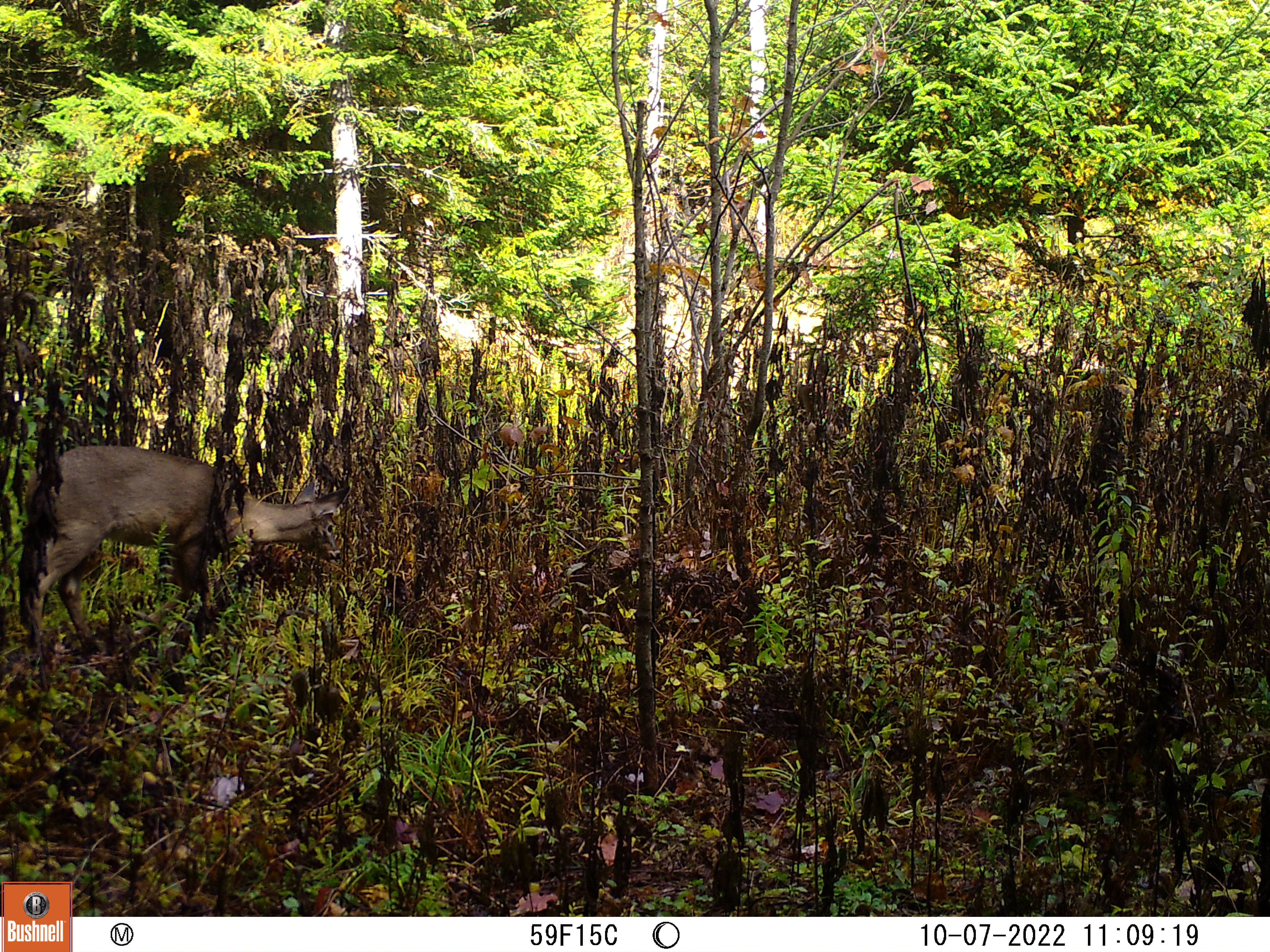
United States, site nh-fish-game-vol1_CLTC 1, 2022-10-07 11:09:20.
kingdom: Animalia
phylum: Chordata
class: Mammalia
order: Artiodactyla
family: Cervidae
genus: Odocoileus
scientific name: Odocoileus virginianus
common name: white-tailed deer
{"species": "white-tailed deer (Odocoileus virginianus)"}